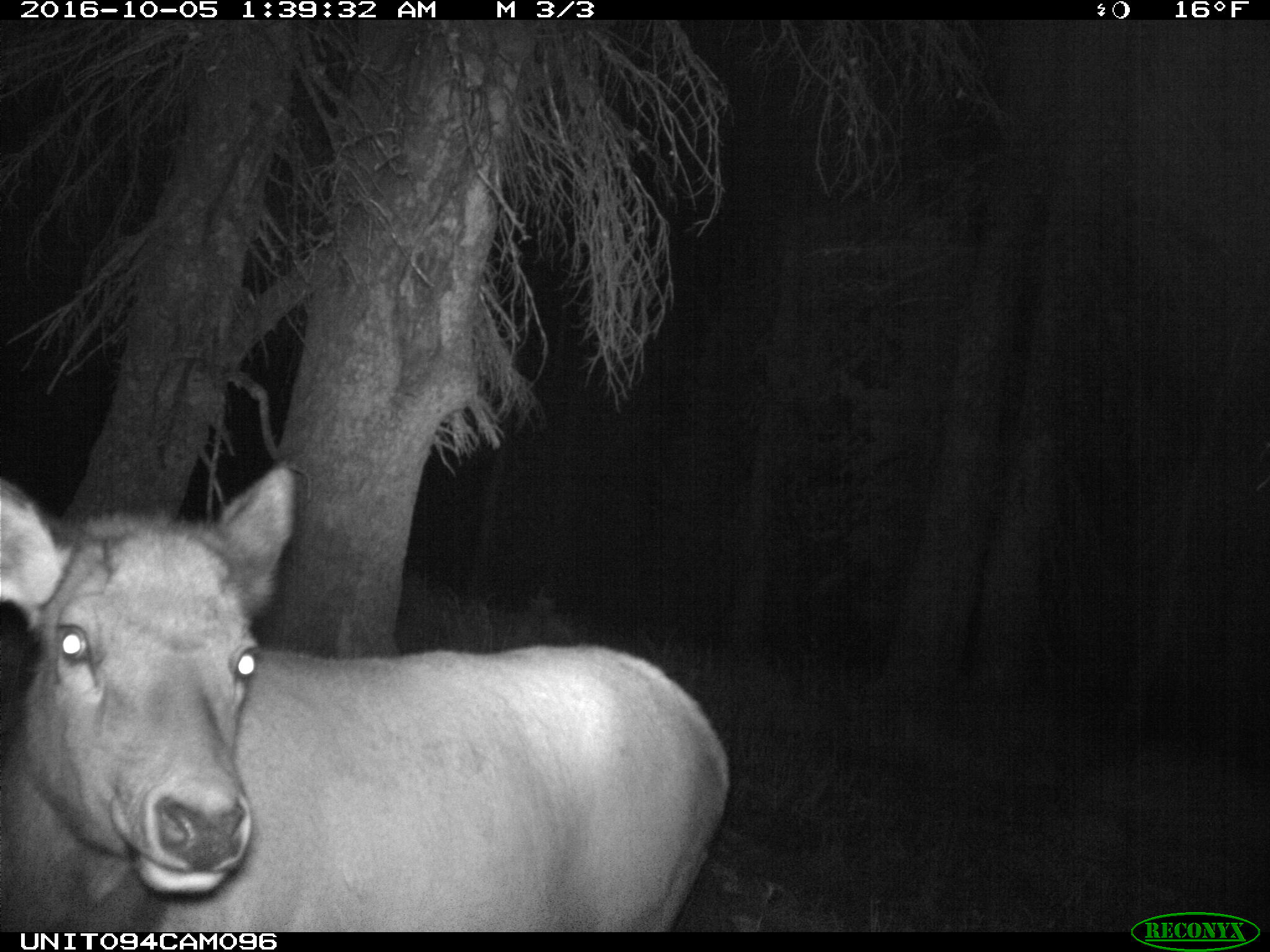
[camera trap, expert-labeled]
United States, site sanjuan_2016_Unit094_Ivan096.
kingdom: Animalia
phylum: Chordata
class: Mammalia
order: Artiodactyla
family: Cervidae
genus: Cervus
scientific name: Cervus elaphus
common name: red deer